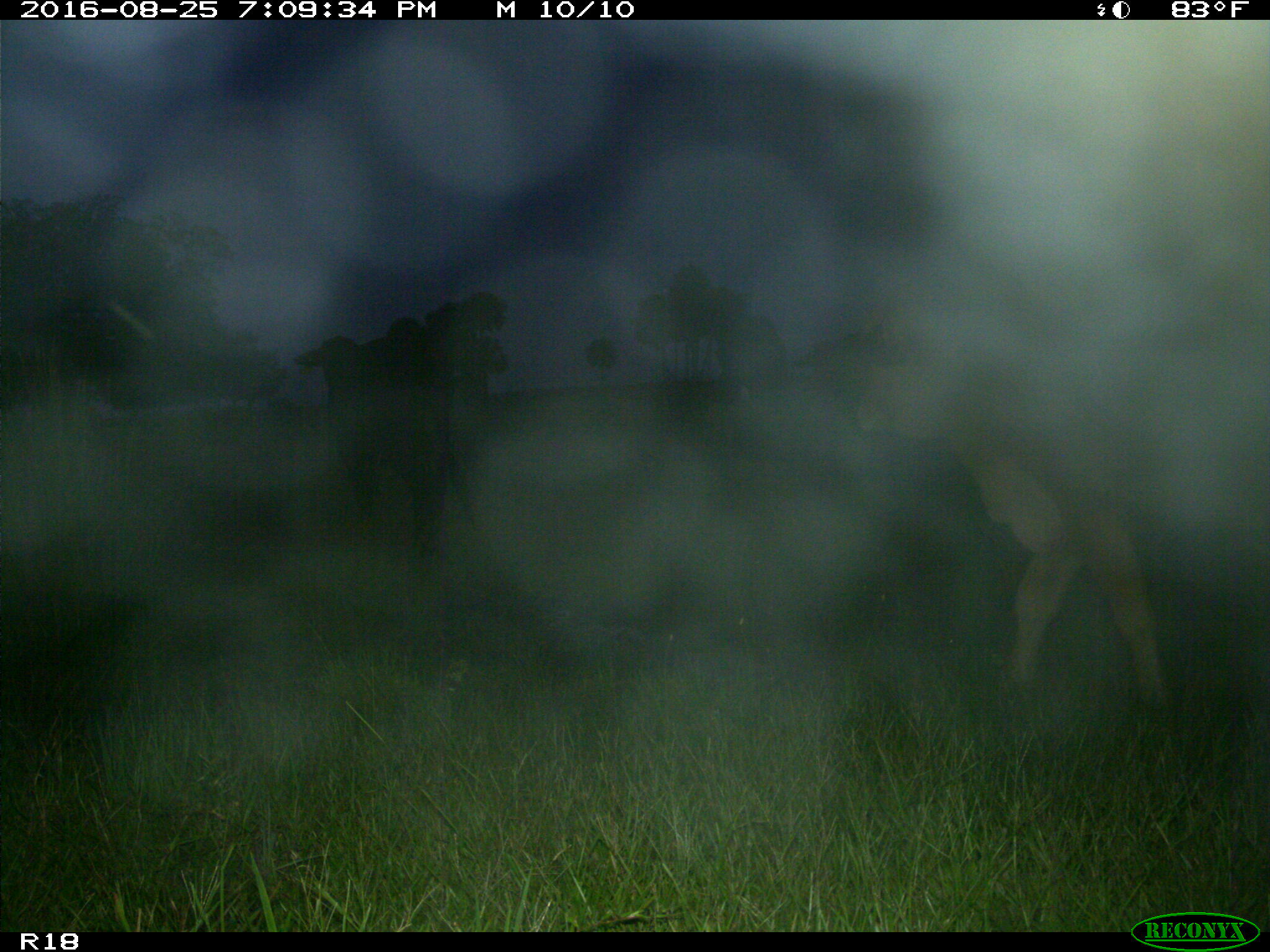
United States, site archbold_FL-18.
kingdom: Animalia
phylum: Chordata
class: Mammalia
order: Artiodactyla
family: Bovidae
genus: Bos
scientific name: Bos taurus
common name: domestic cow